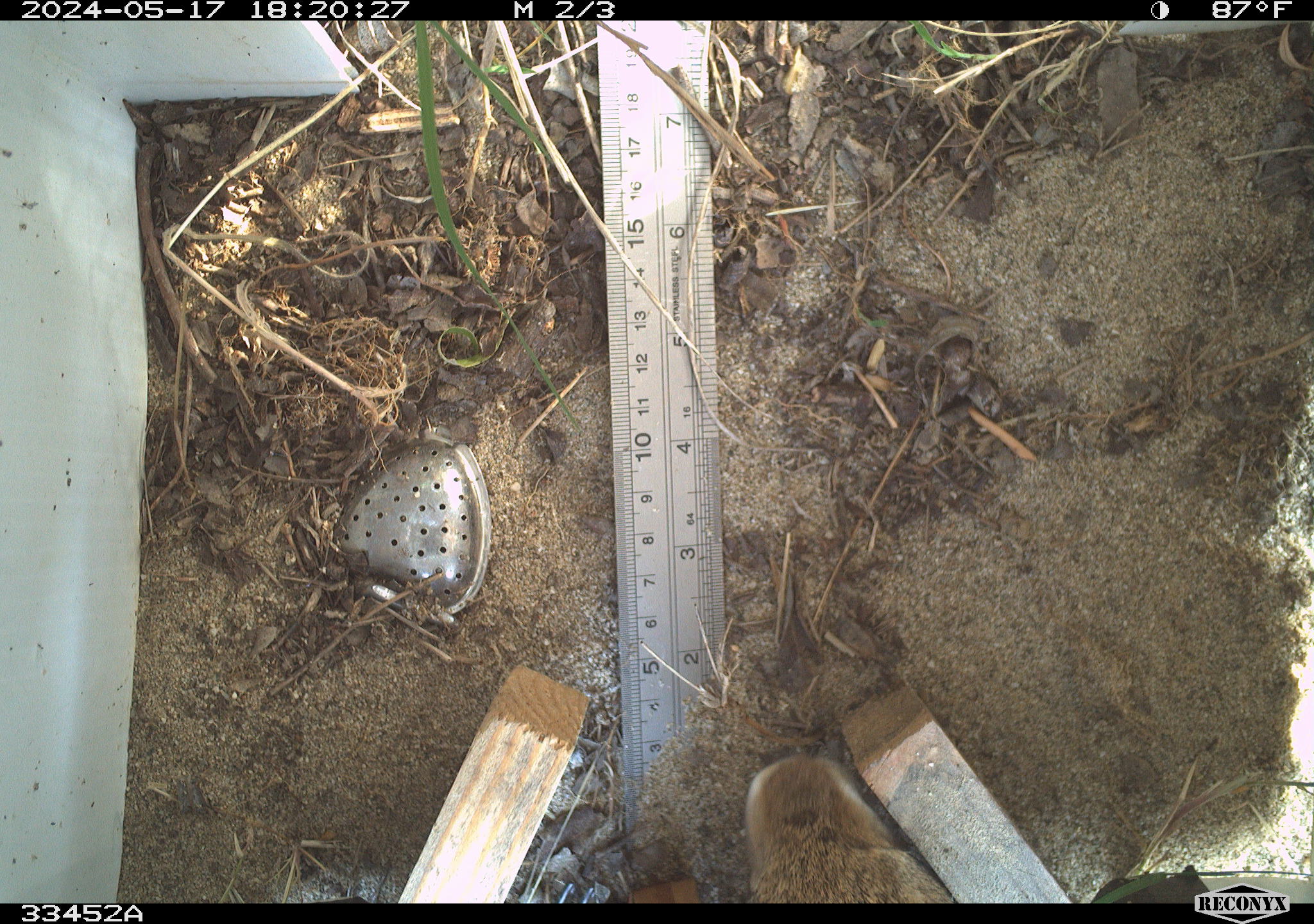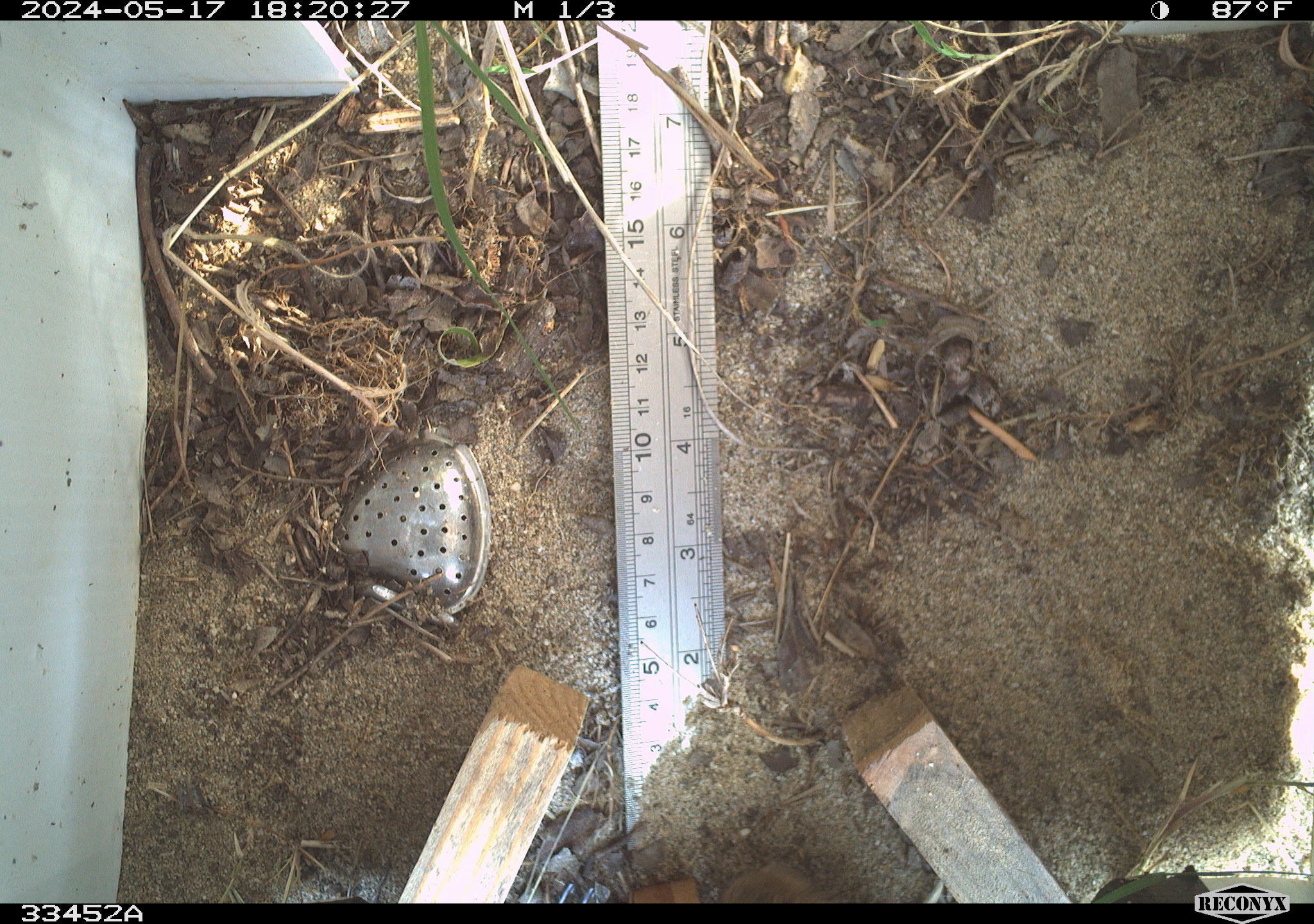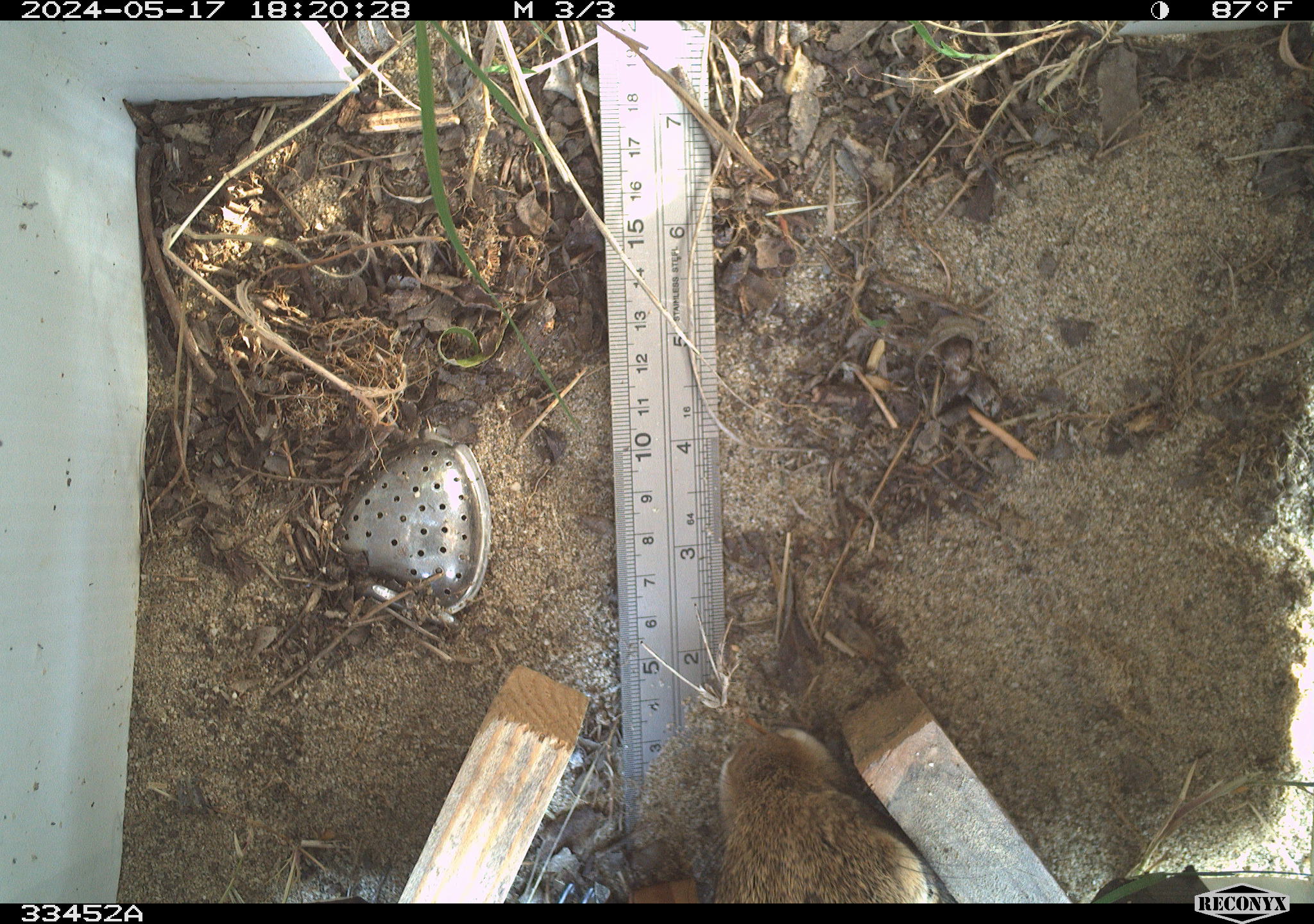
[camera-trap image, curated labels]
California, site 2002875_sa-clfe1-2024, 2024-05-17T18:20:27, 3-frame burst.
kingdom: Animalia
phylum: Chordata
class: Mammalia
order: Lagomorpha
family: Leporidae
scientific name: Leporidae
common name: rabbit or hare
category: rabbit and hare family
Rabbit and hare family (rabbit or hare) (Leporidae).